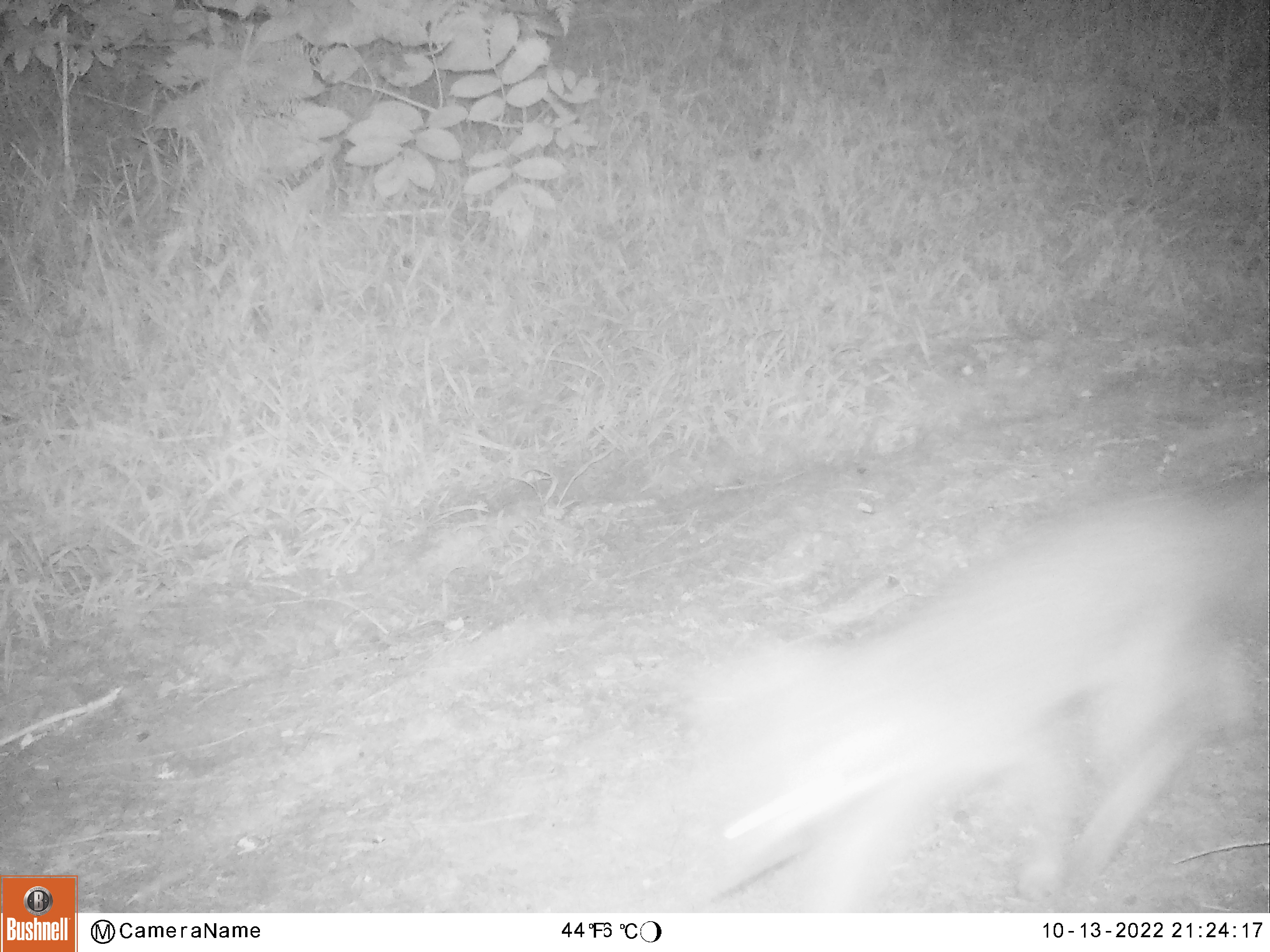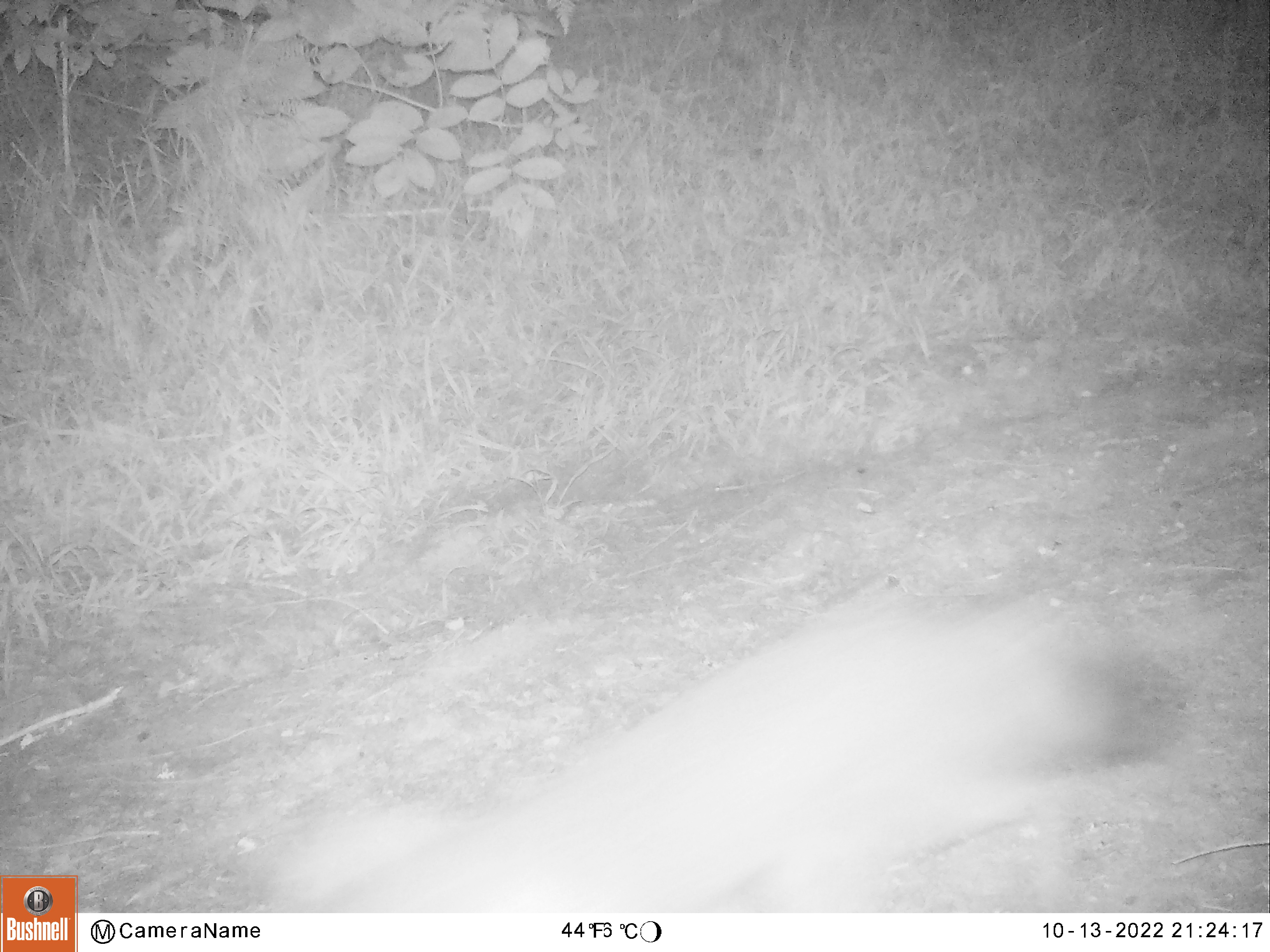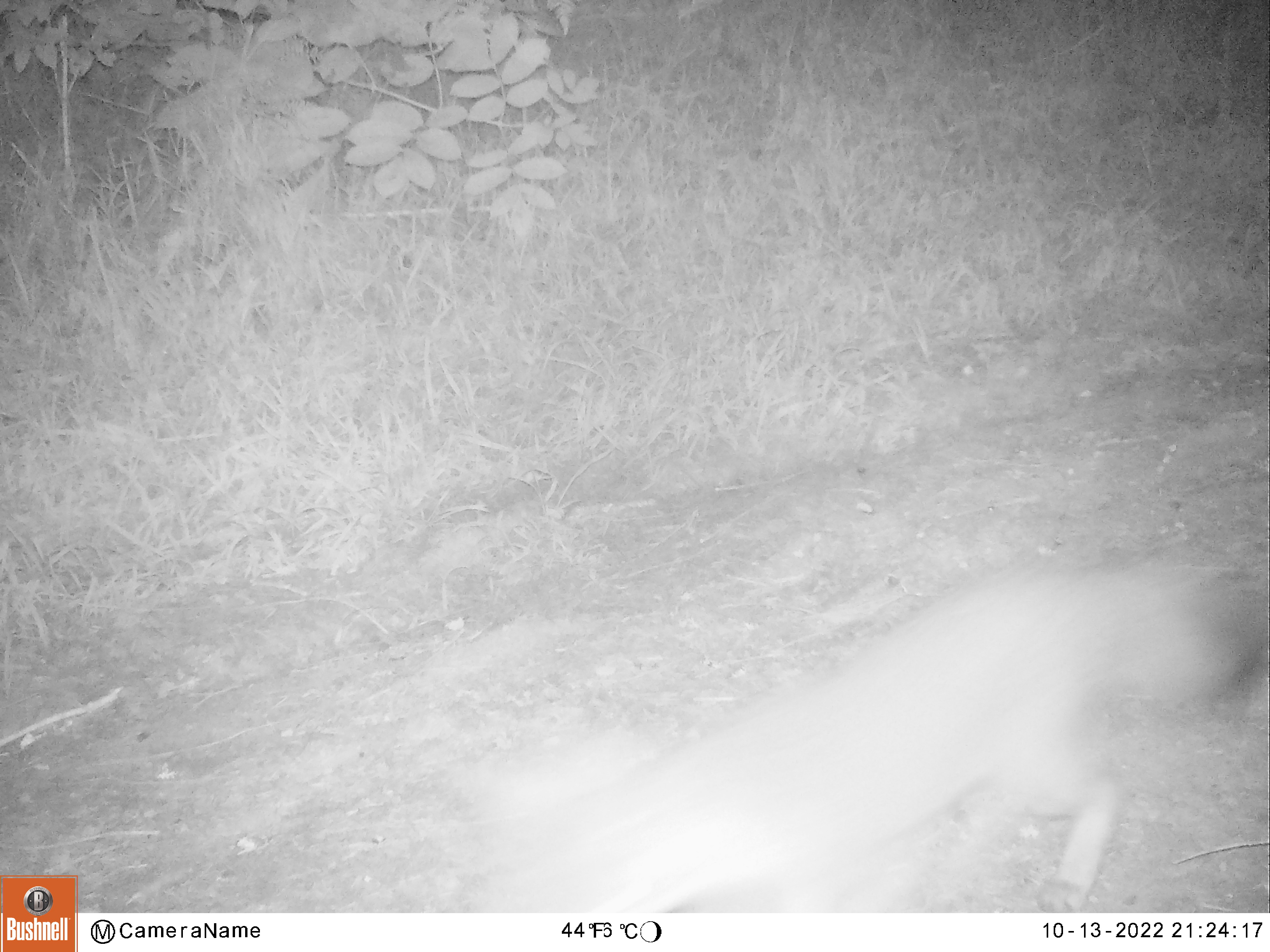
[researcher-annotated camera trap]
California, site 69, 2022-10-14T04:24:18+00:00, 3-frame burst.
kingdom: Animalia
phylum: Chordata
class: Mammalia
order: Carnivora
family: Canidae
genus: Urocyon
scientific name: Urocyon cinereoargenteus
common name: gray fox